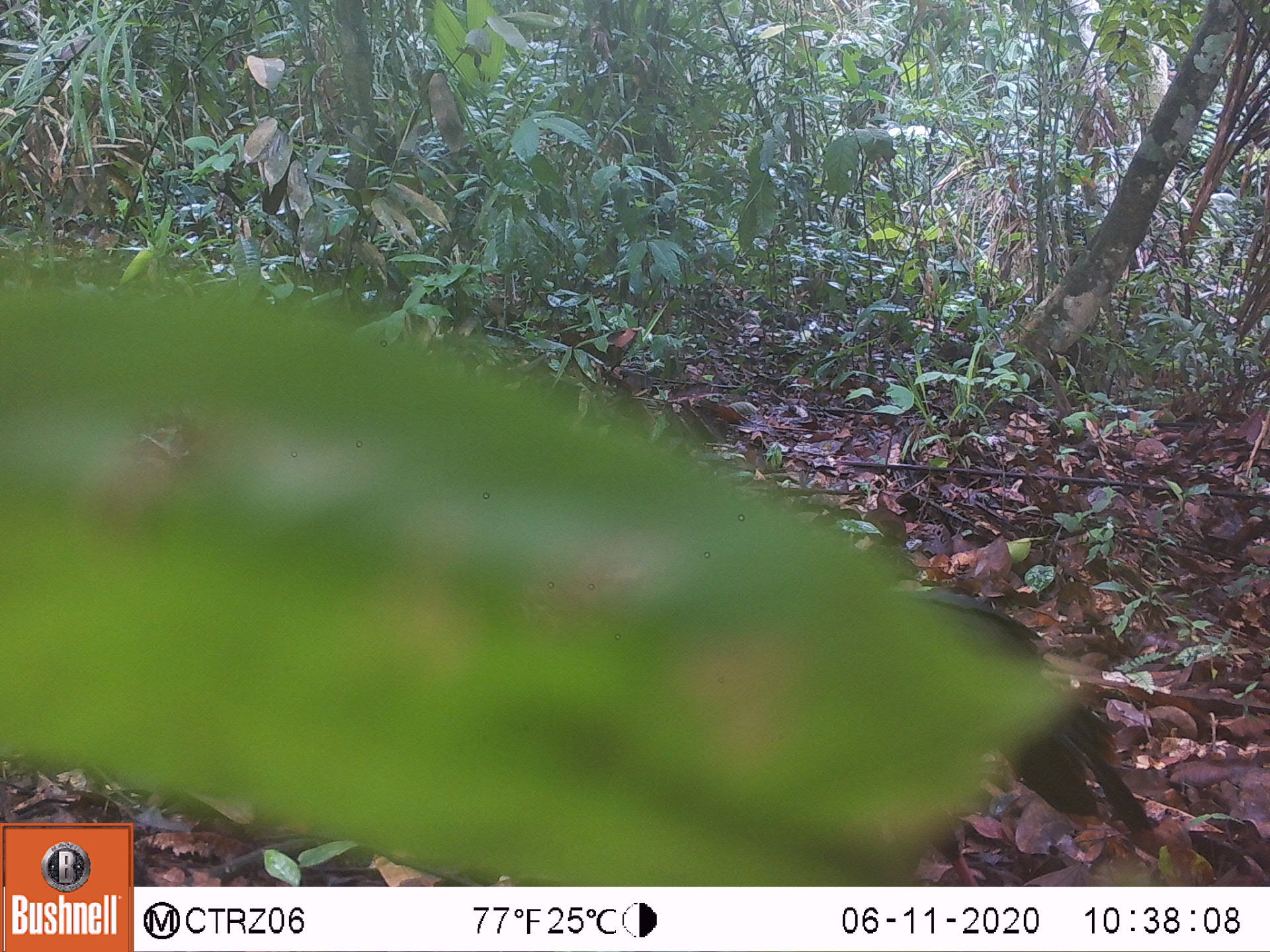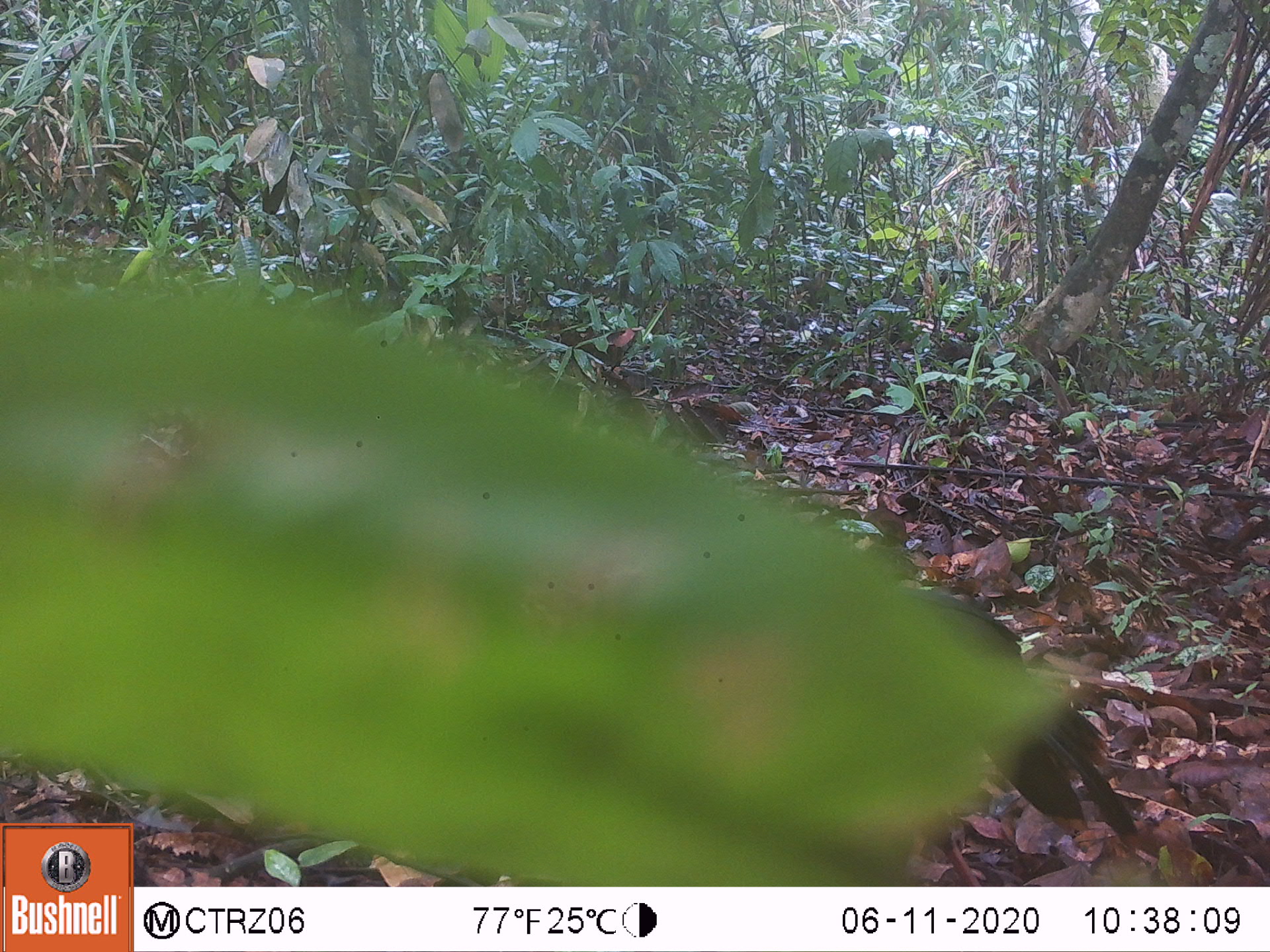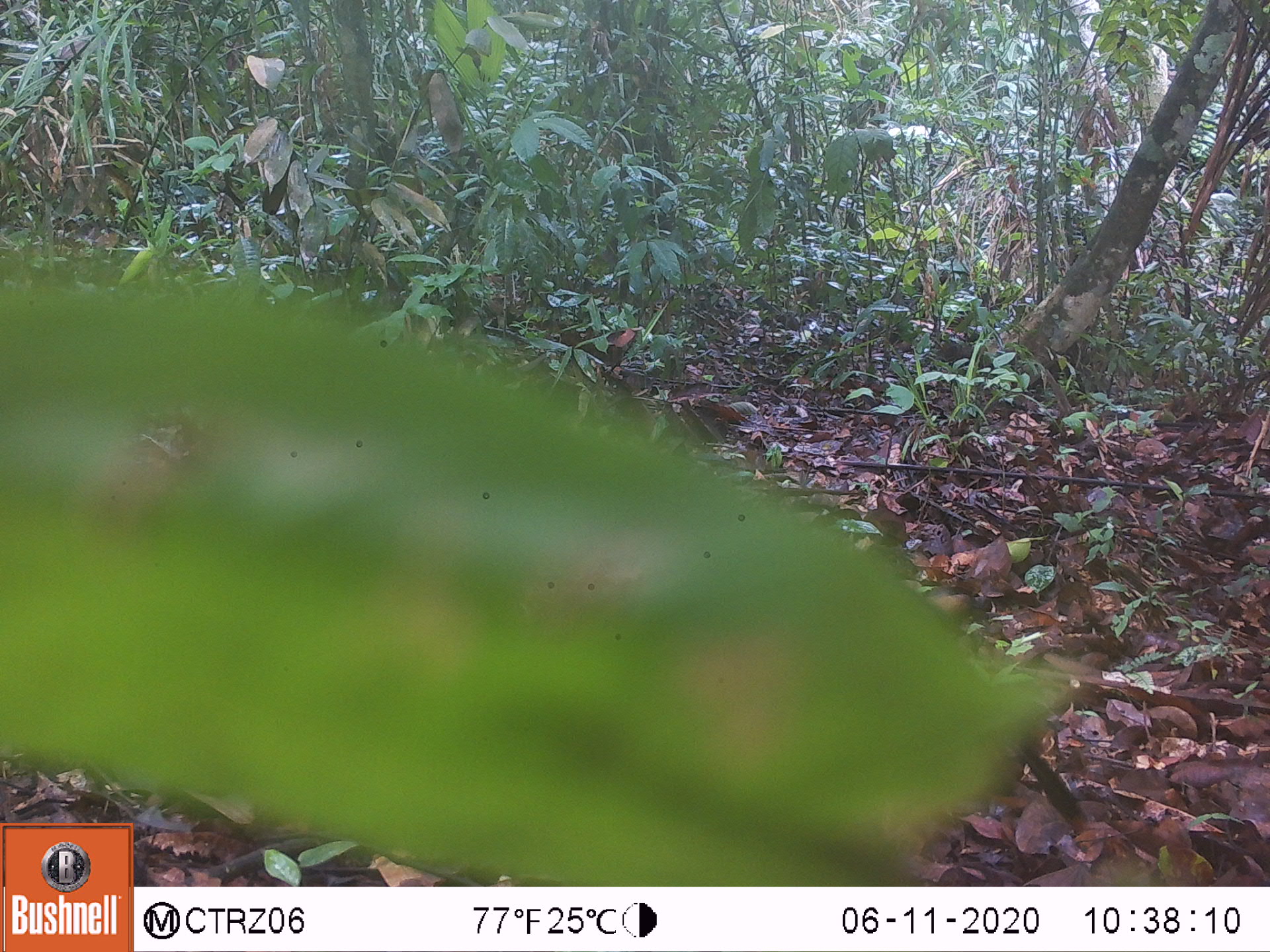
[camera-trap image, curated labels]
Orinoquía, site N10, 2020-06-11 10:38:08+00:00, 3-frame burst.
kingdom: Animalia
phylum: Chordata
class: Aves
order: Galliformes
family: Cracidae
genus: Mitu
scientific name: Mitu salvini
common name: salvin's currasow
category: salvins curassow